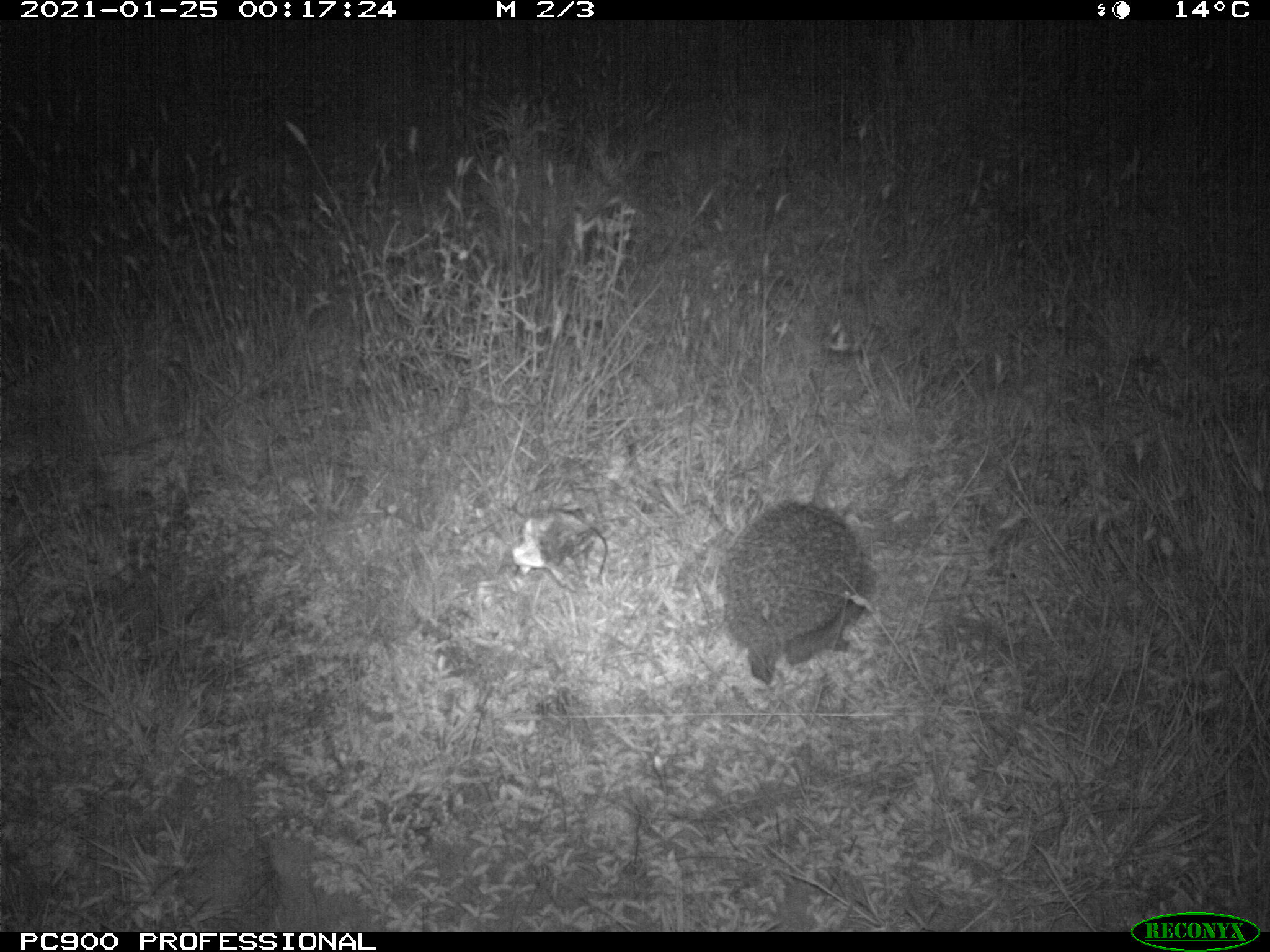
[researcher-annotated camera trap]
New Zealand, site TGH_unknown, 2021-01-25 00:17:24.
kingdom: Animalia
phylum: Chordata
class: Mammalia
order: Eulipotyphla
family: Erinaceidae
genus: Erinaceus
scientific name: Erinaceus europaeus europaeus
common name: european hedgehog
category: hedgehog